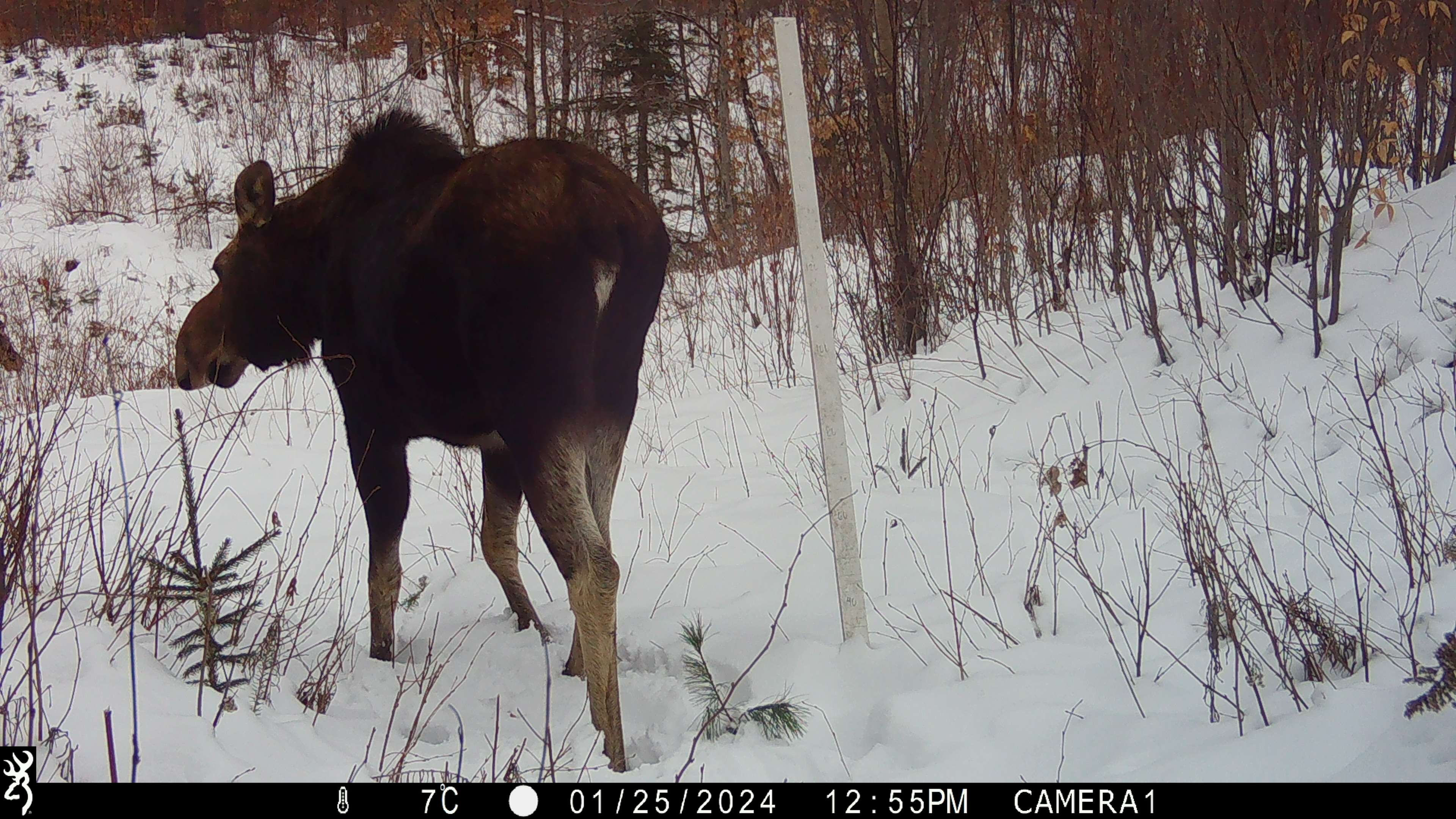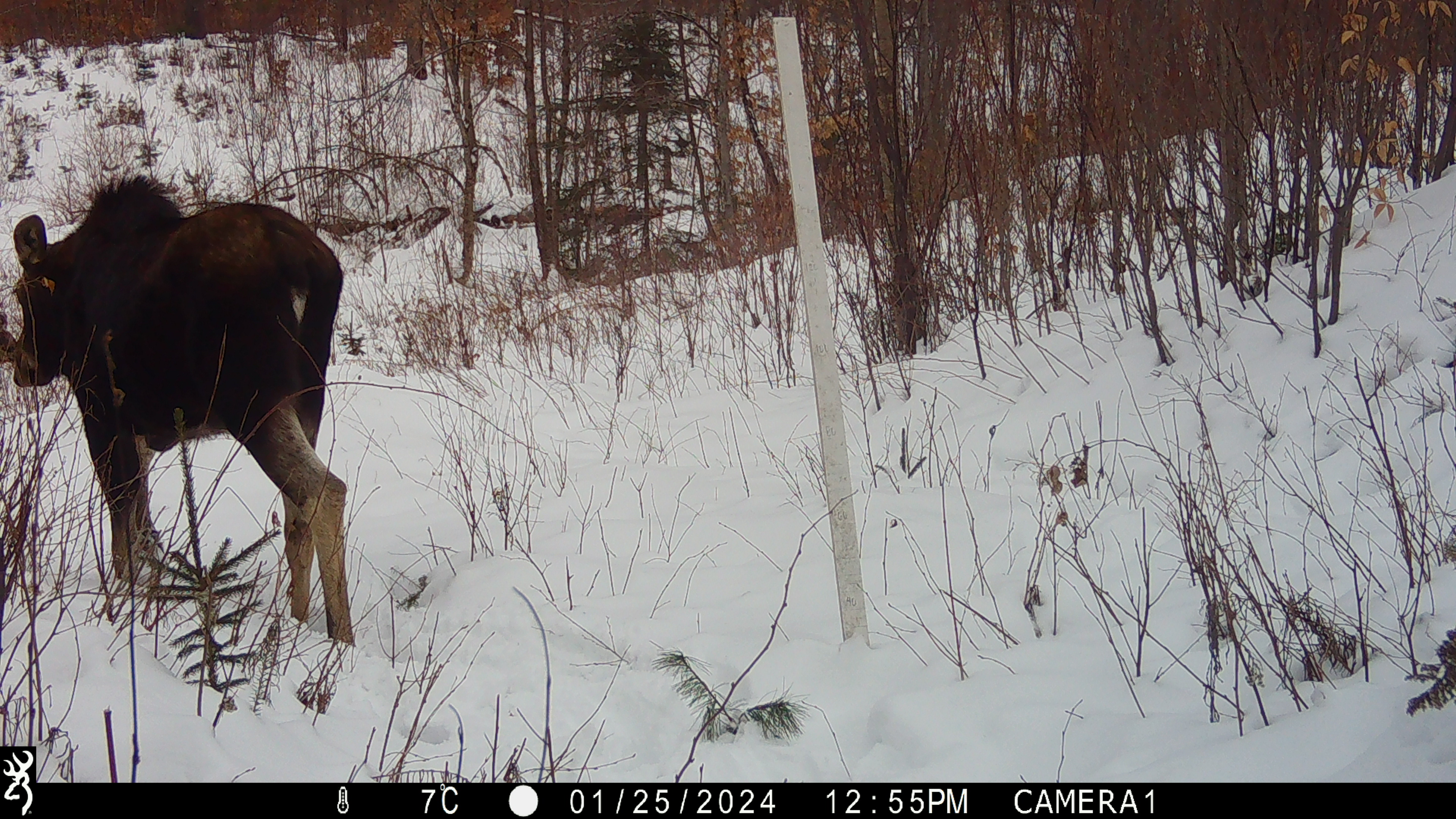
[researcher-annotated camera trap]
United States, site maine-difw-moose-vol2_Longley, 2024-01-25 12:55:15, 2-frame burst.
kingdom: Animalia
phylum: Chordata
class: Mammalia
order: Artiodactyla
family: Cervidae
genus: Alces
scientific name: Alces alces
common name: moose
Moose (Alces alces).